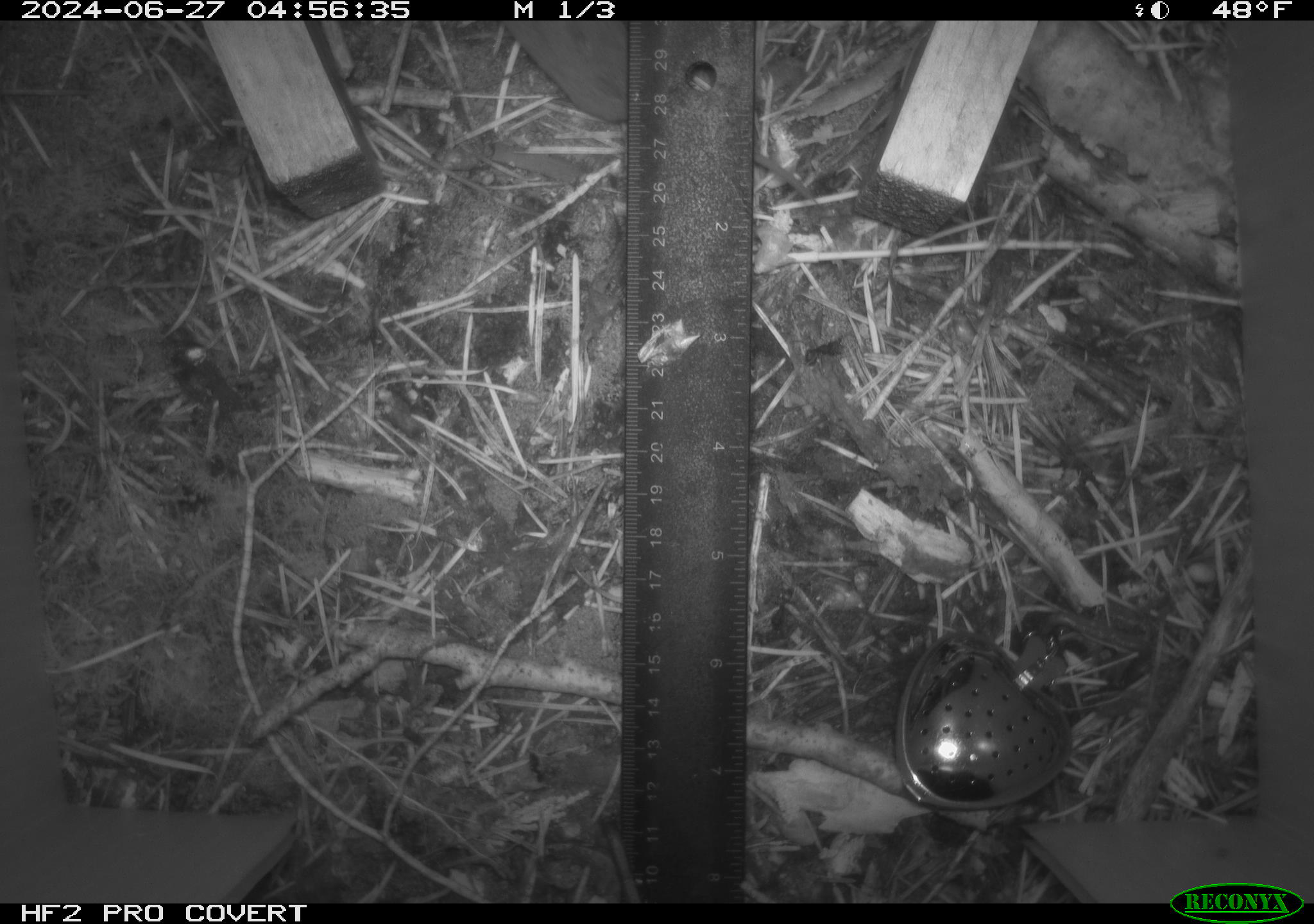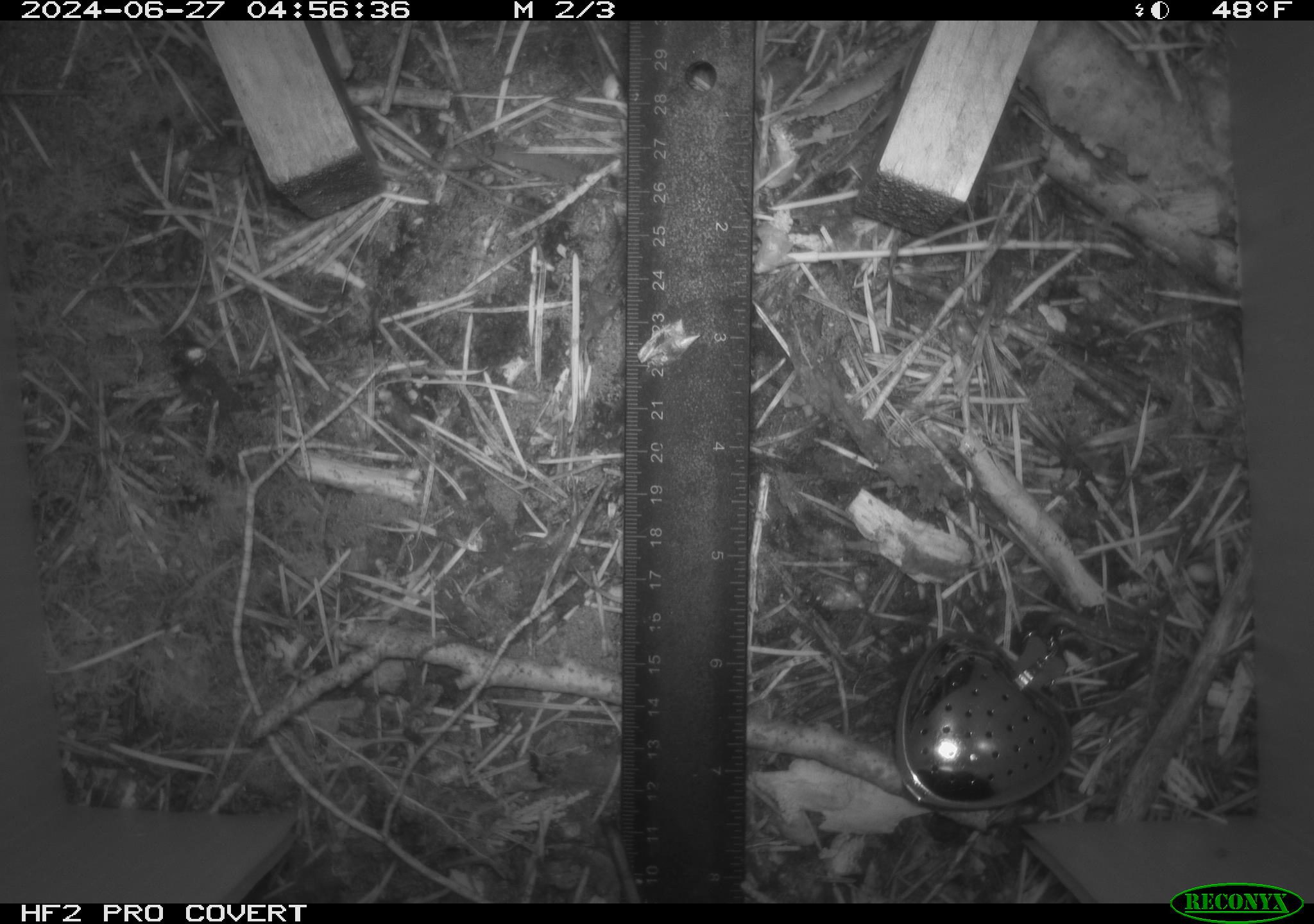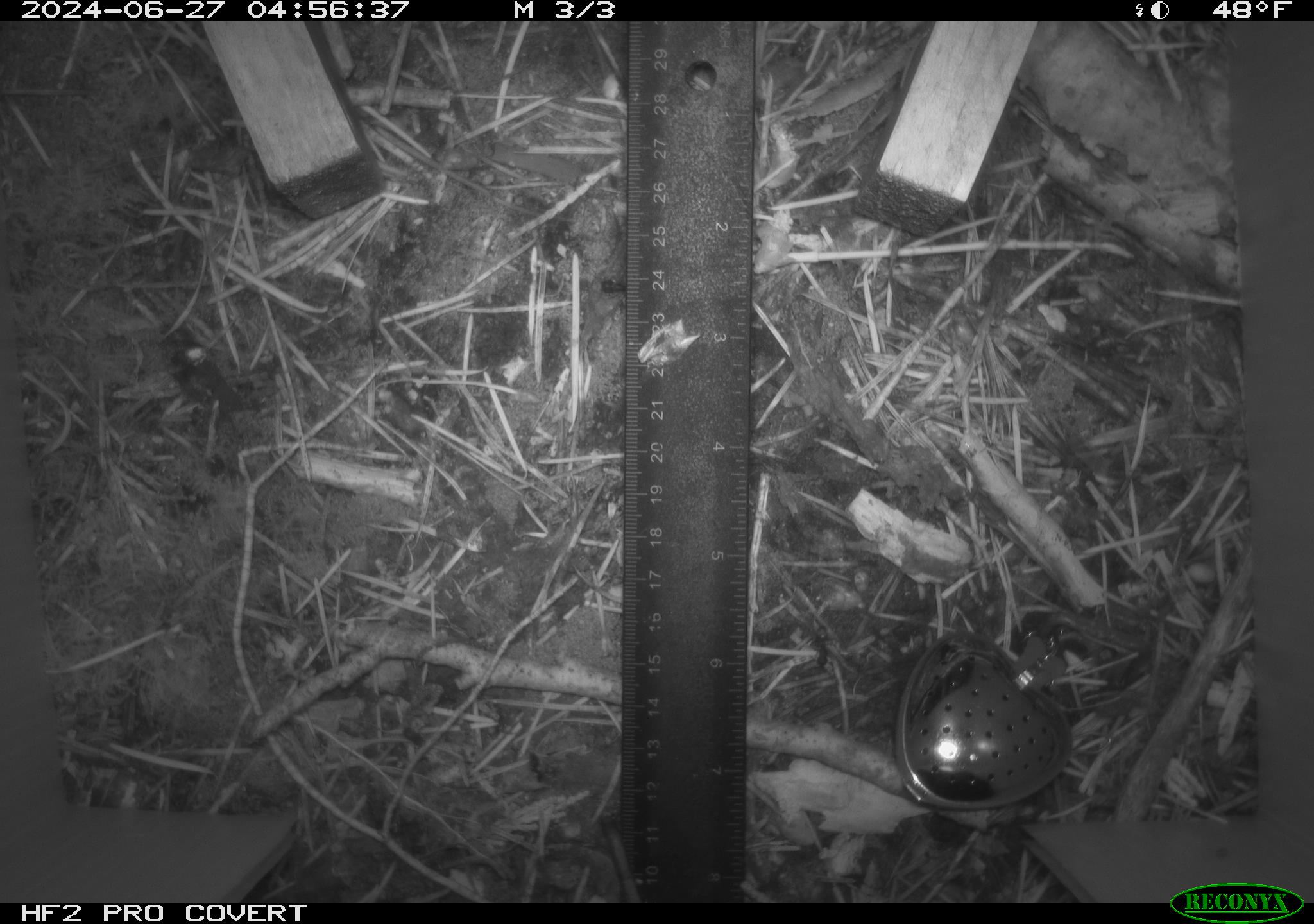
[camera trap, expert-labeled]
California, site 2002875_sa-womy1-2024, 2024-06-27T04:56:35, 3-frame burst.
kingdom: Animalia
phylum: Chordata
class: Mammalia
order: Eulipotyphla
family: Soricidae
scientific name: Soricidae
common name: shrews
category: soricidae family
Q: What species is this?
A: Soricidae family (shrews) (Soricidae).